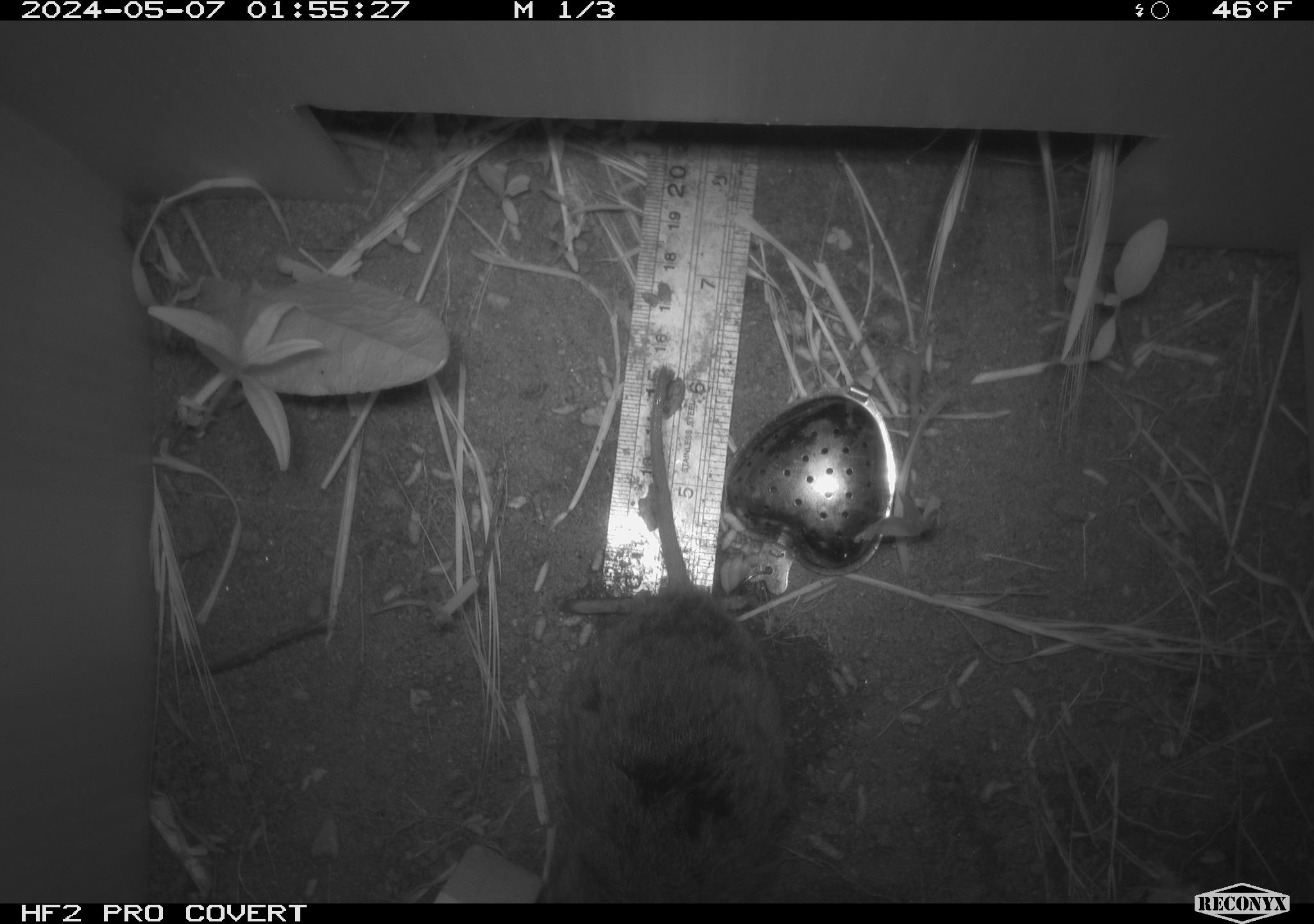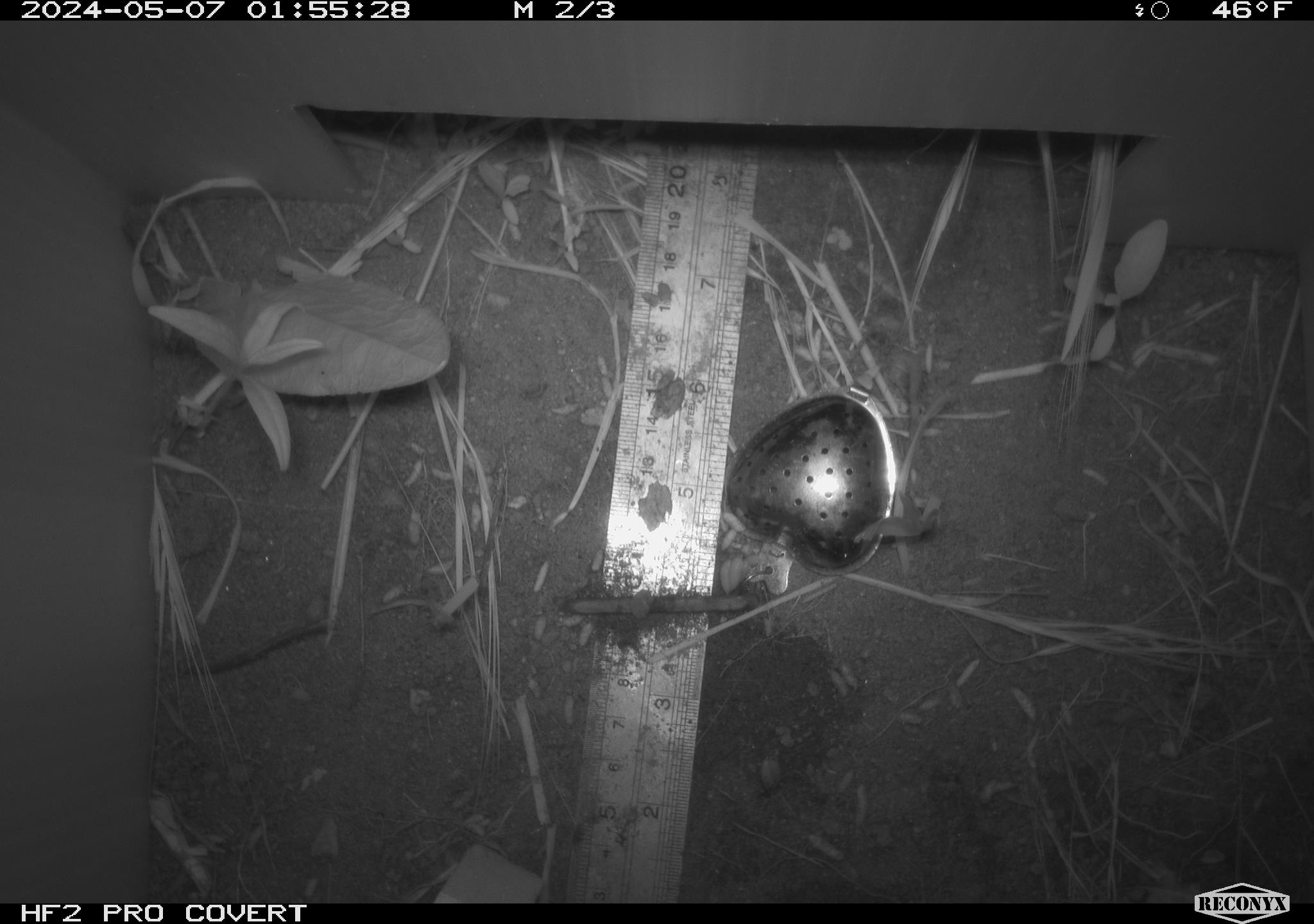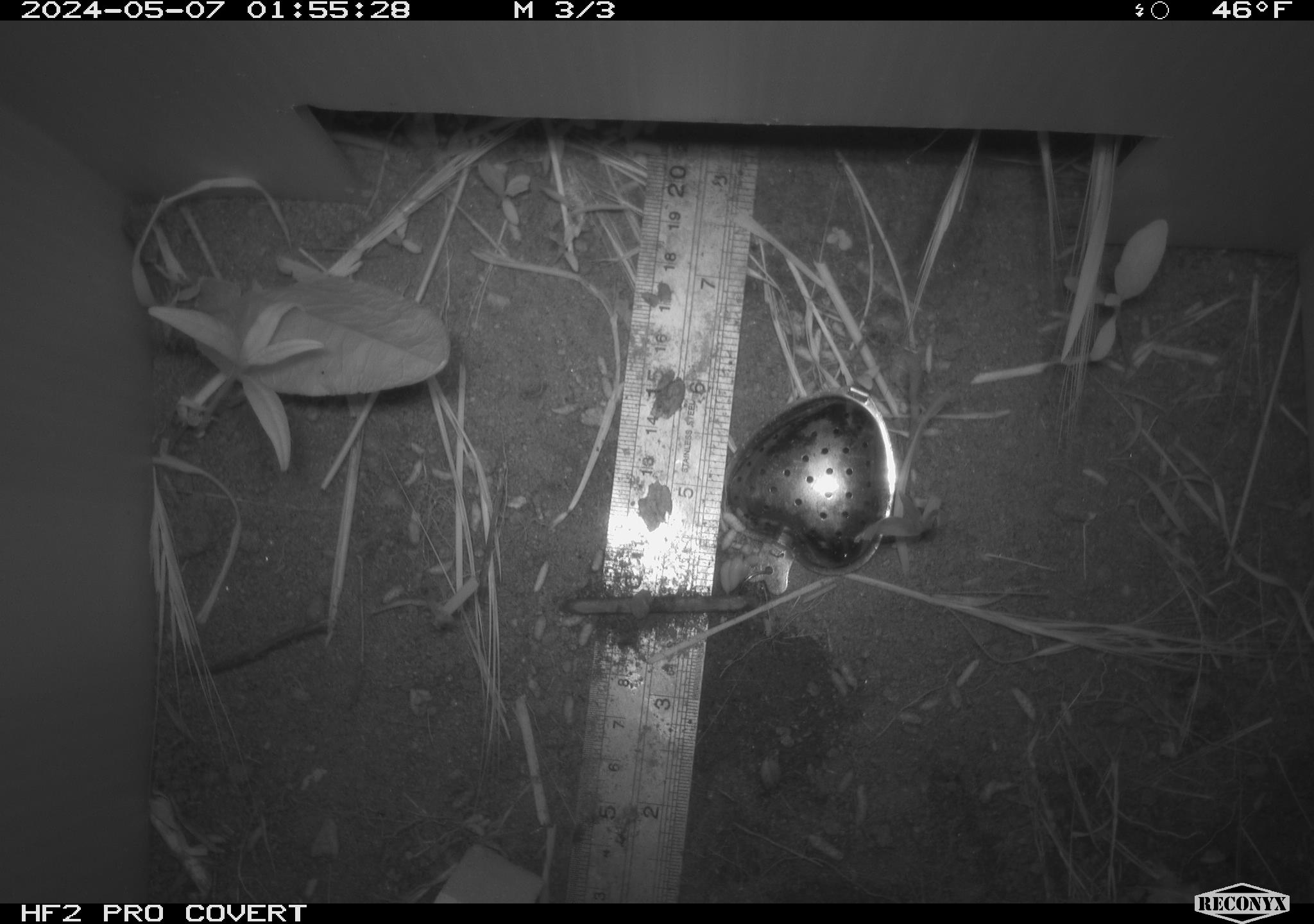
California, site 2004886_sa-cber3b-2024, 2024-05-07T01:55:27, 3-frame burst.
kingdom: Animalia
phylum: Chordata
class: Mammalia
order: Rodentia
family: Cricetidae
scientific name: Arvicolinae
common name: voles, lemmings, and muskrats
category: arvicolinae subfamily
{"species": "arvicolinae subfamily (voles, lemmings, and muskrats) (Arvicolinae)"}